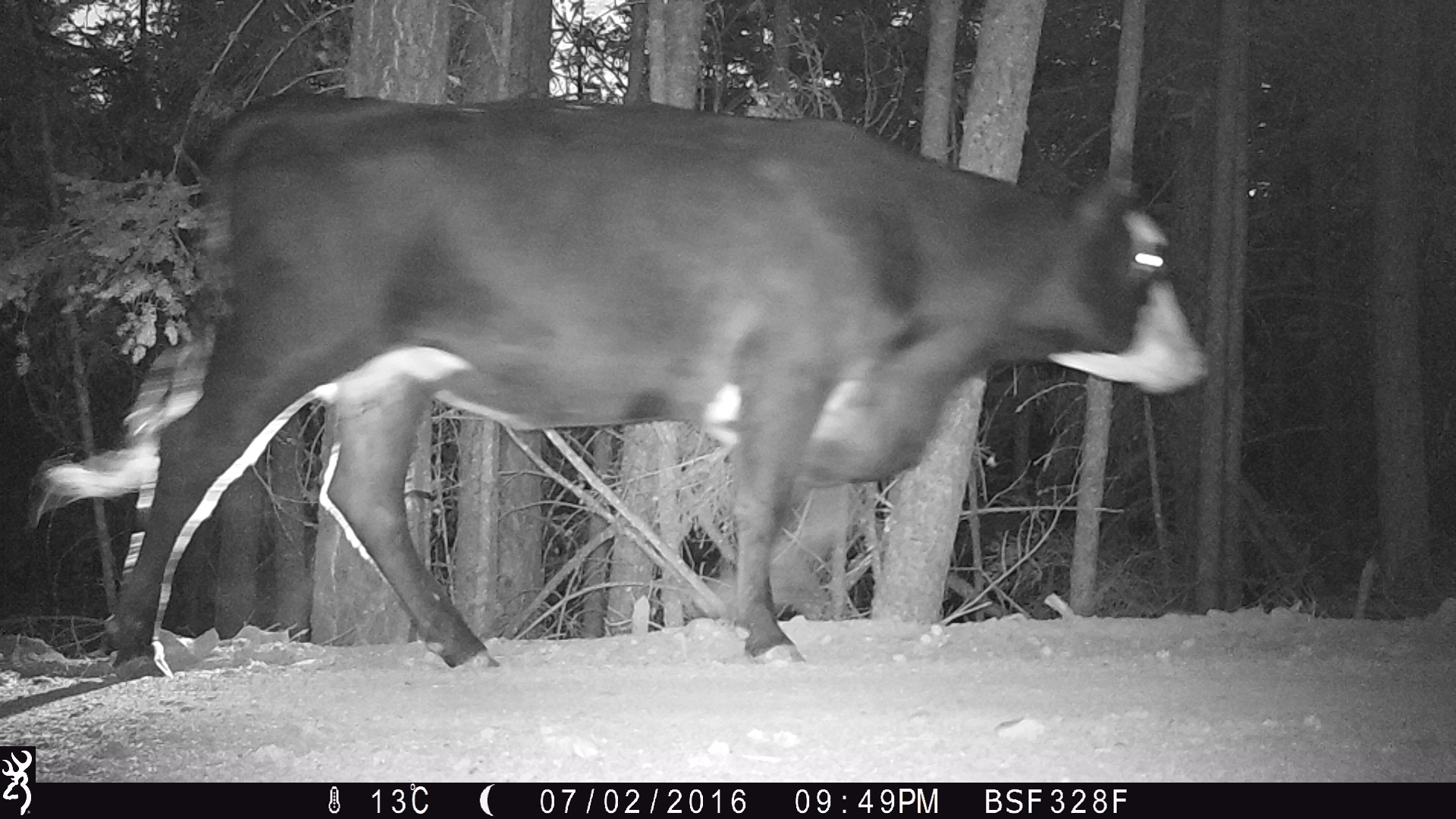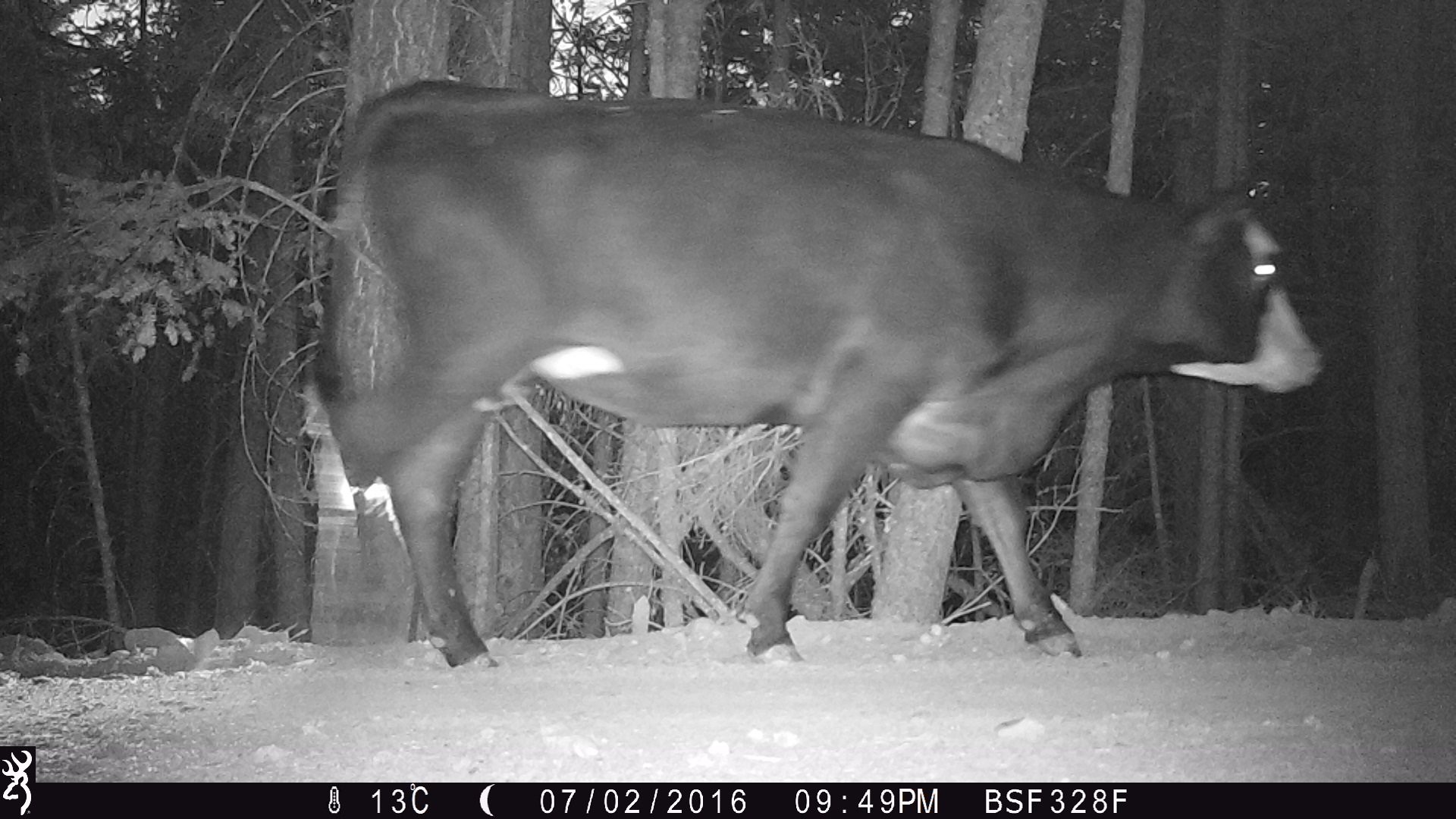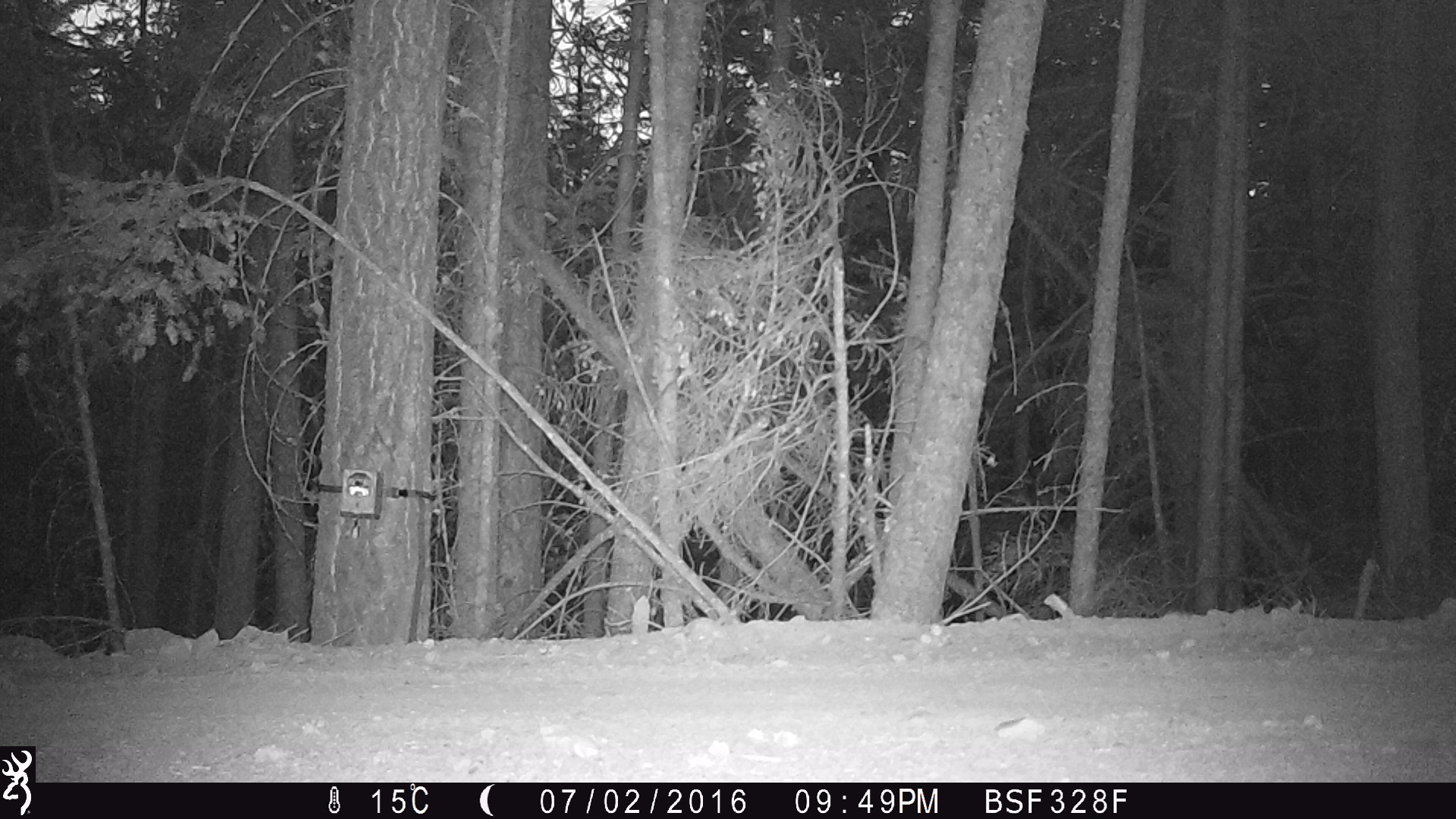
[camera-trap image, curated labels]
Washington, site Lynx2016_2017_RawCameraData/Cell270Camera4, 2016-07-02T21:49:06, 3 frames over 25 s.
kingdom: Animalia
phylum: Chordata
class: Mammalia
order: Artiodactyla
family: Bovidae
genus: Bos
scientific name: Bos taurus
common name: domestic cattle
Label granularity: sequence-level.